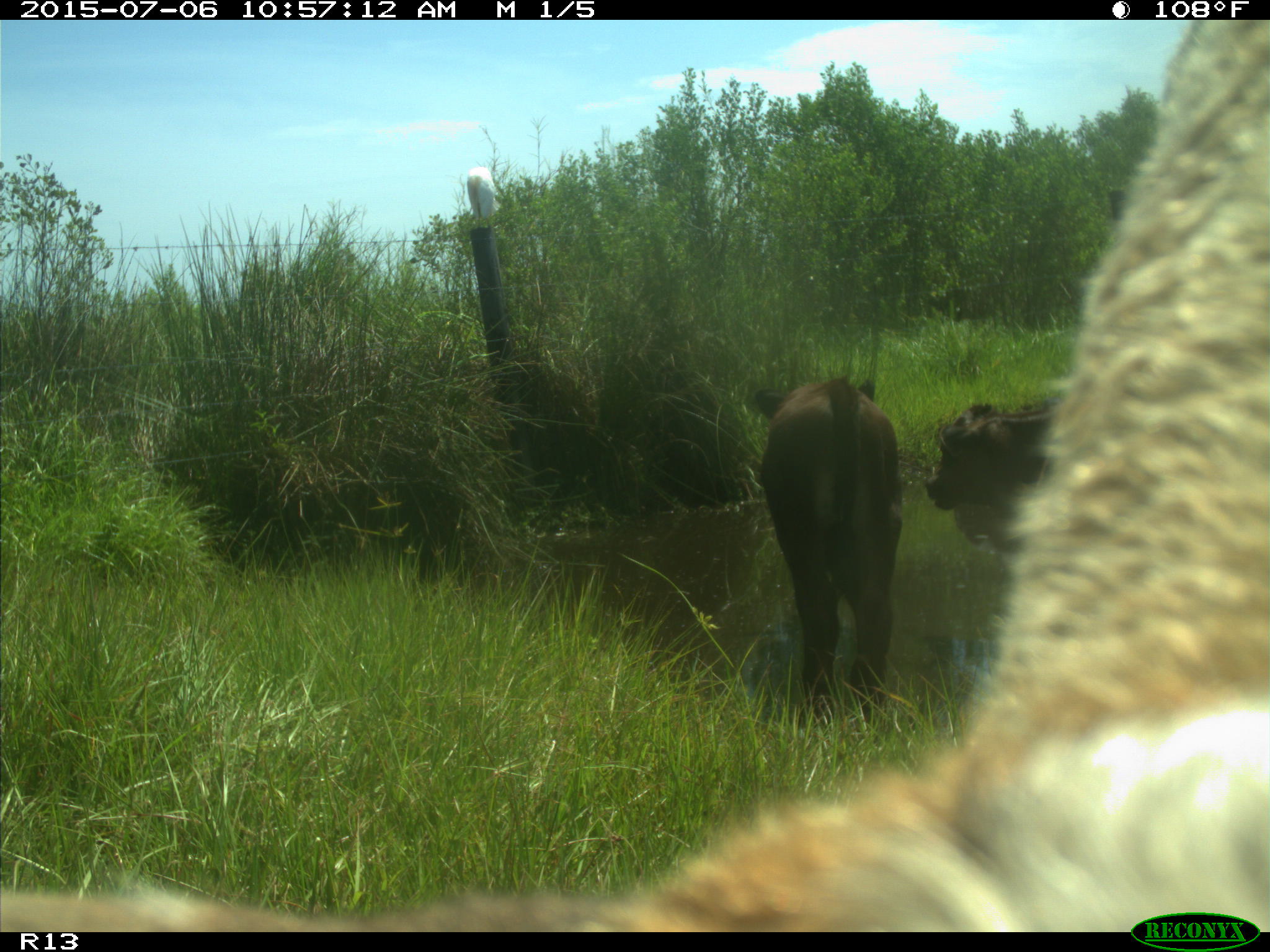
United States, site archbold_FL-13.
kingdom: Animalia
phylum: Chordata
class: Mammalia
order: Artiodactyla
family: Bovidae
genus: Bos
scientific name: Bos taurus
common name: domestic cow